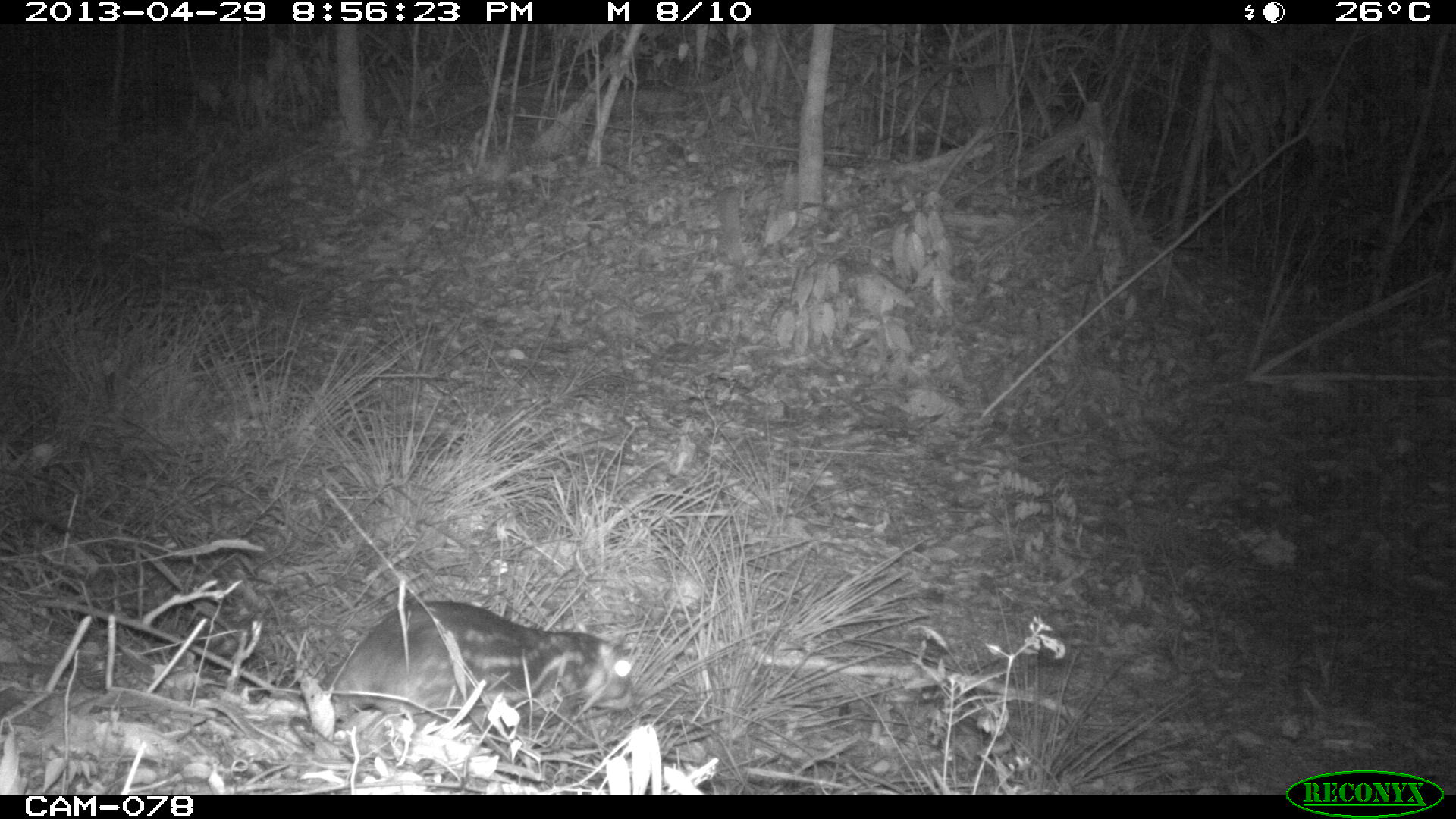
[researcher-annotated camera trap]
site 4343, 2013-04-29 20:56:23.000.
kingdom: Animalia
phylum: Chordata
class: Mammalia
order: Rodentia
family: Cuniculidae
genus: Cuniculus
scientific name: Cuniculus paca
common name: lowland paca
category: agouti paca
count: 1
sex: female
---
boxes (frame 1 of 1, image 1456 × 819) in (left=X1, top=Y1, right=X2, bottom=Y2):
agouti paca: (left=299, top=599, right=641, bottom=735)